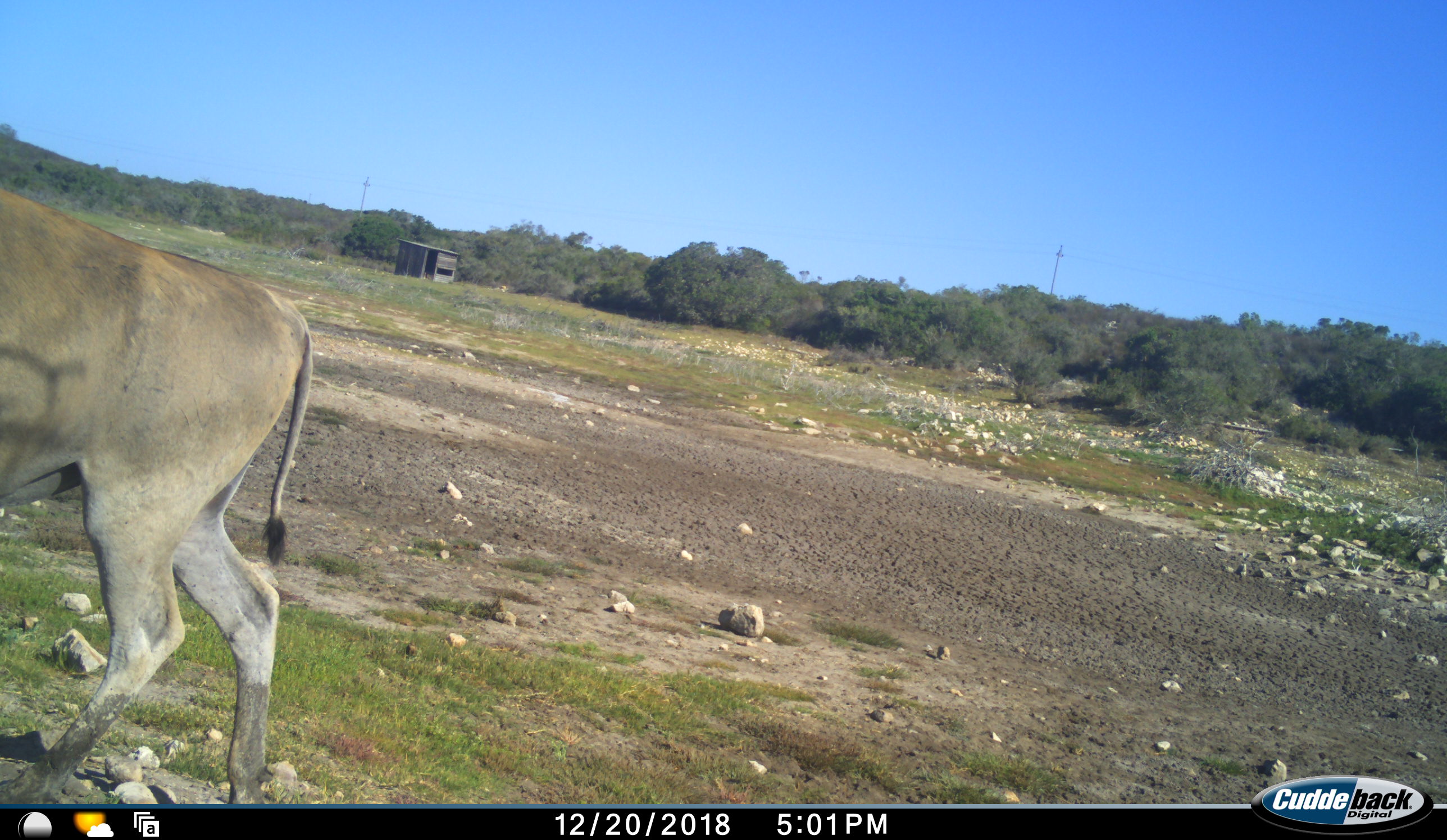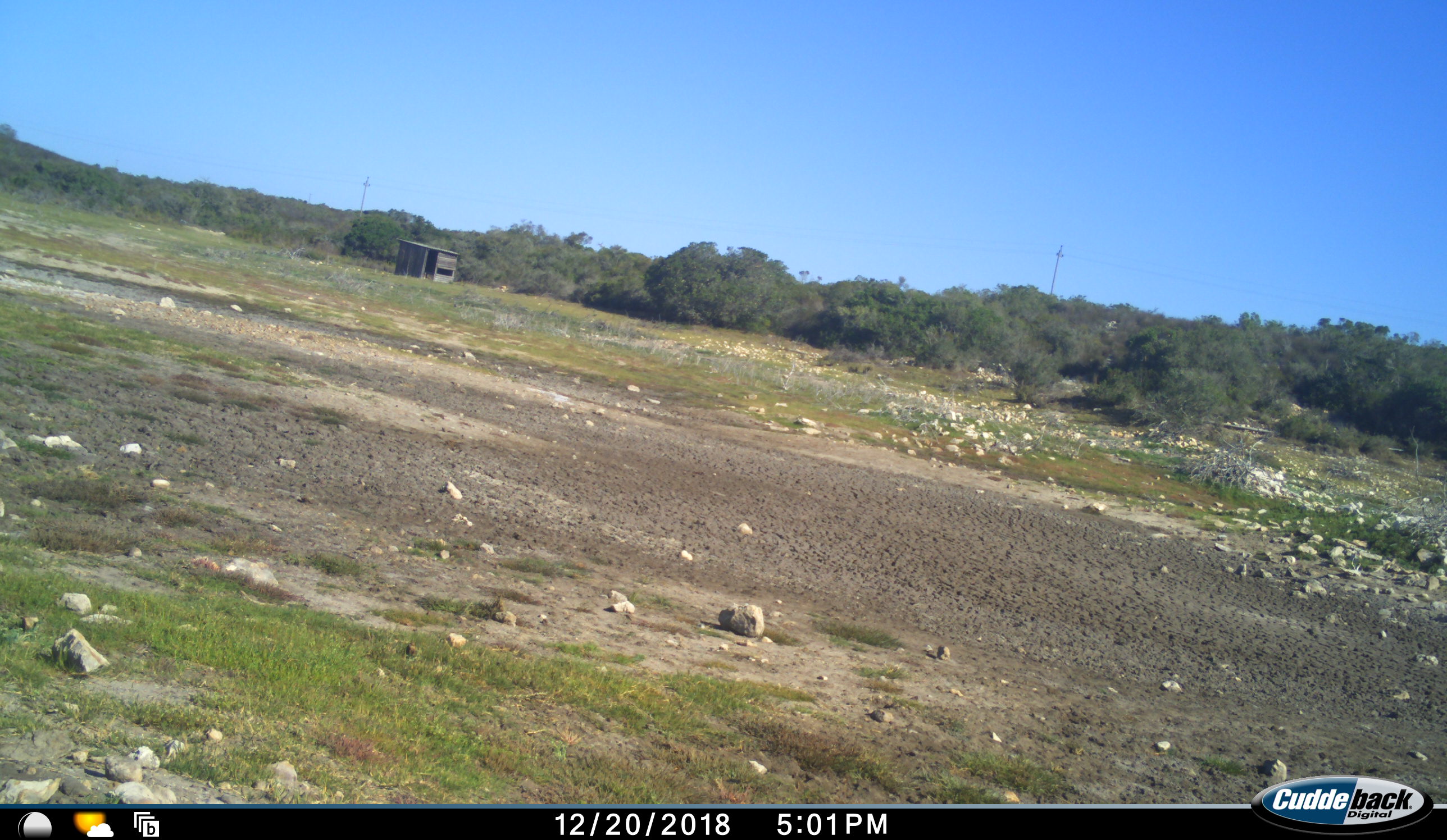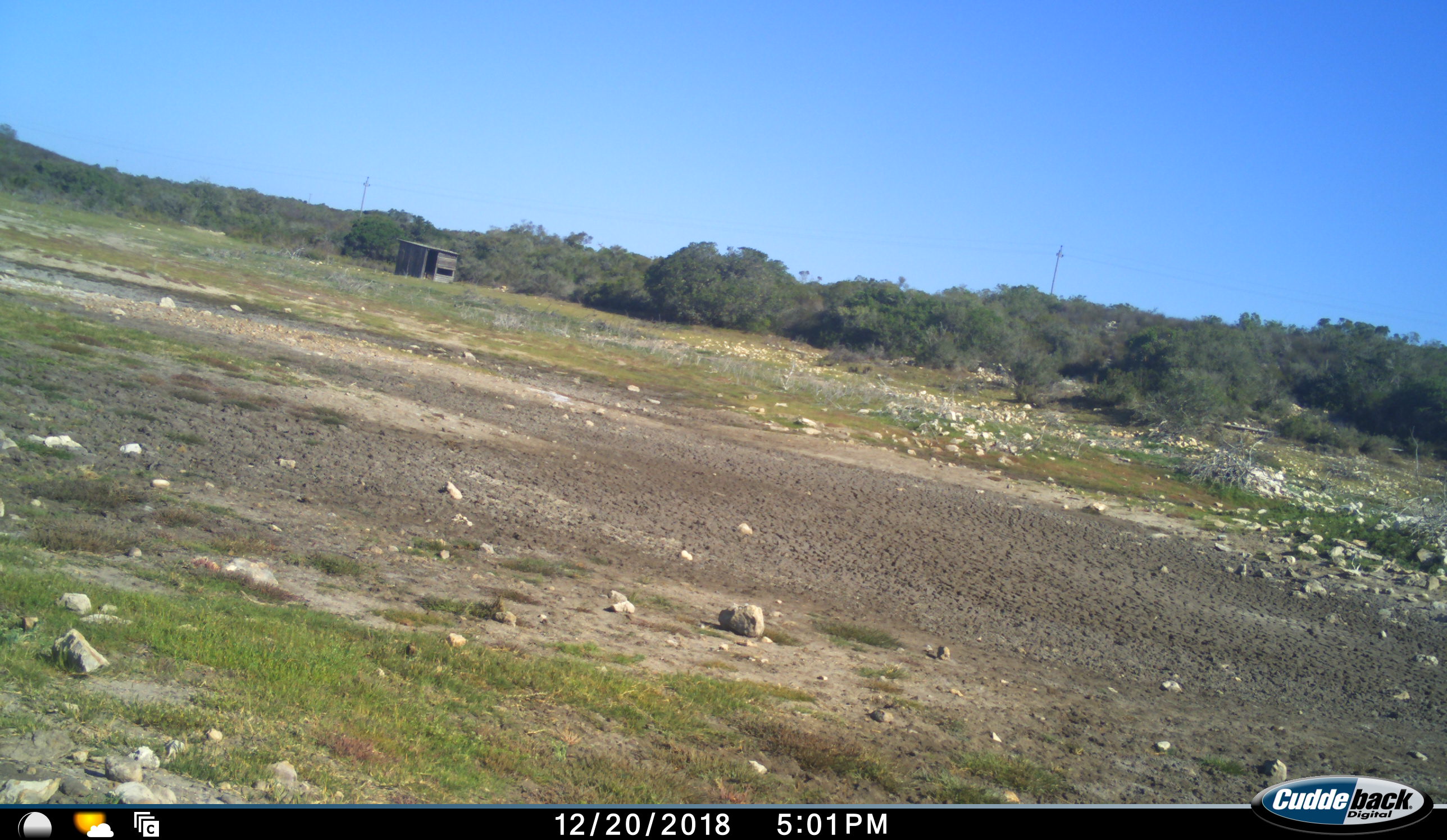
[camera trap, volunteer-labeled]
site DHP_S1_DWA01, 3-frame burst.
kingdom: Animalia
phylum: Chordata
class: Mammalia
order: Artiodactyla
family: Bovidae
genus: Tragelaphus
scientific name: Tragelaphus oryx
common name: eland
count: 1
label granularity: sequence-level